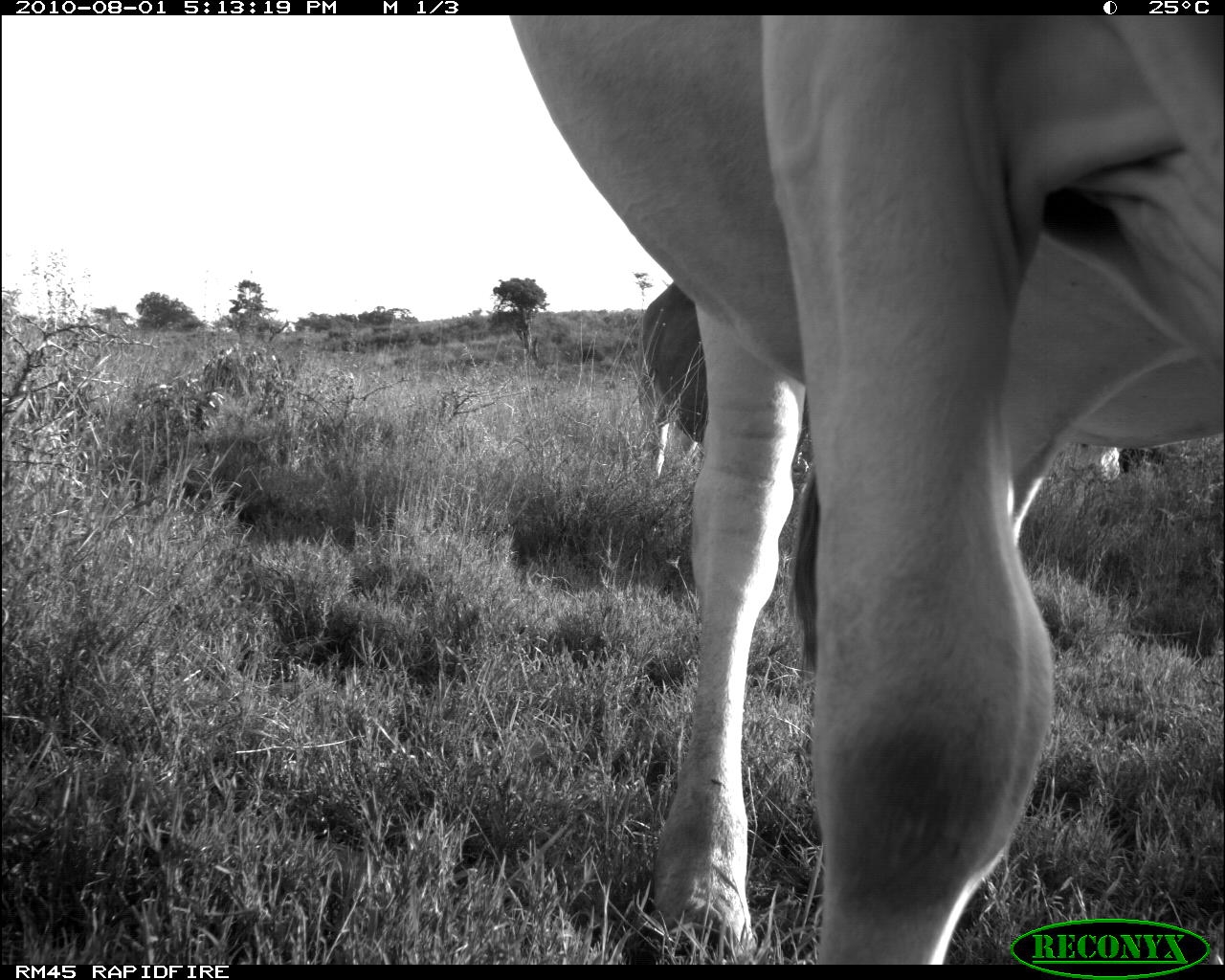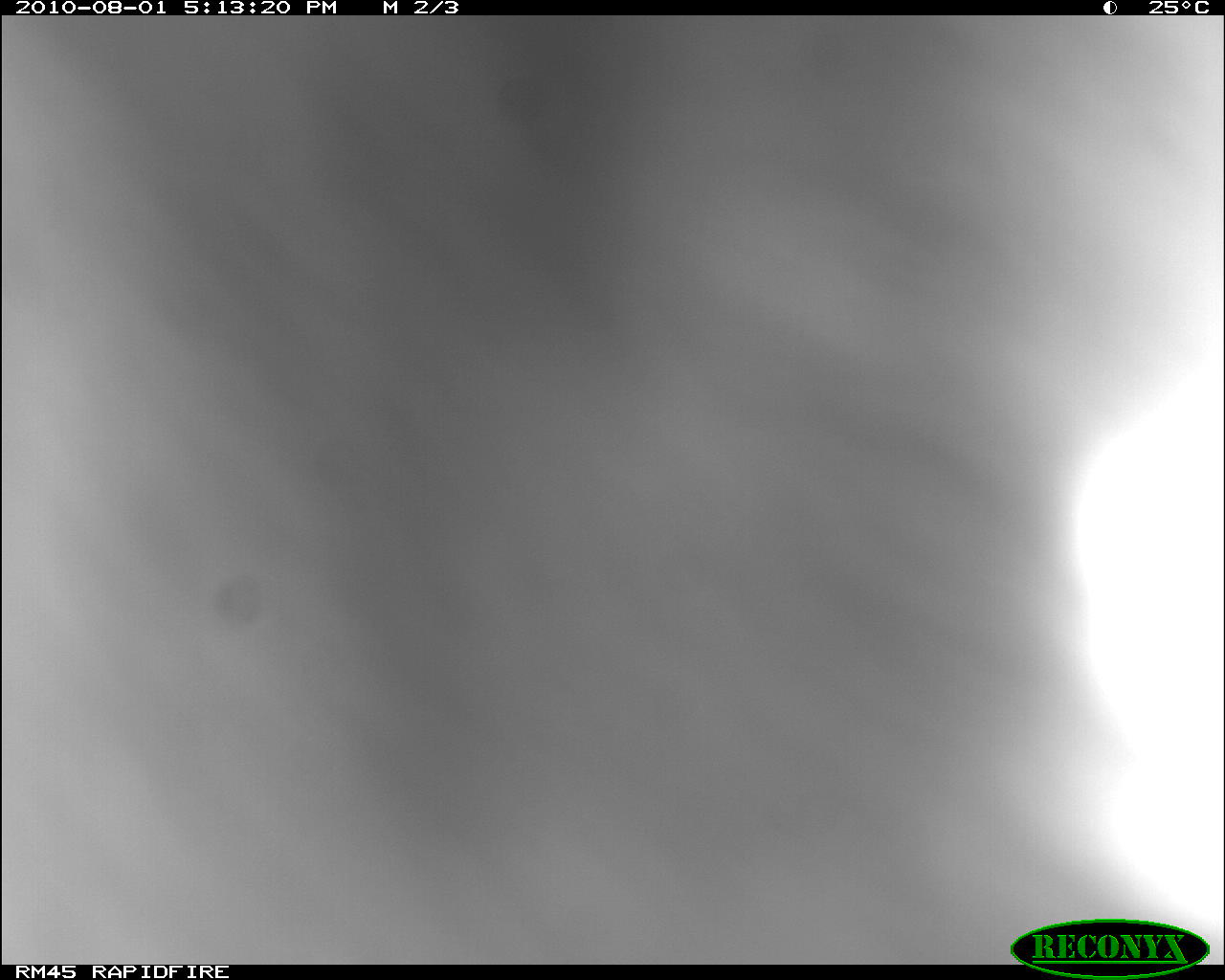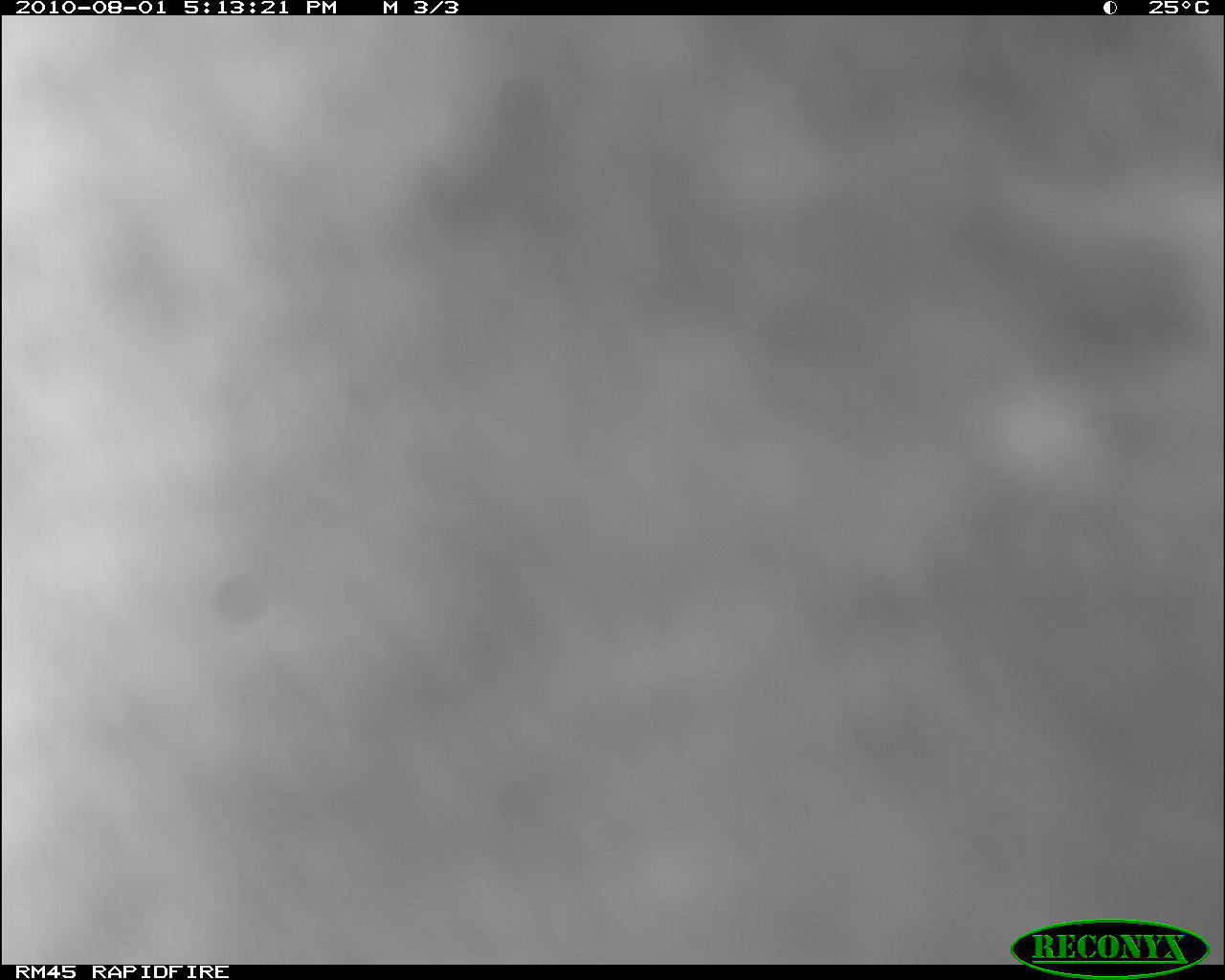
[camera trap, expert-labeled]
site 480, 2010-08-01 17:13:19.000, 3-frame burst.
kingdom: Animalia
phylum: Chordata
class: Mammalia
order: Artiodactyla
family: Bovidae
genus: Bos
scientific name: Bos taurus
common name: domestic cattle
Bos taurus (domestic cattle), count 2.